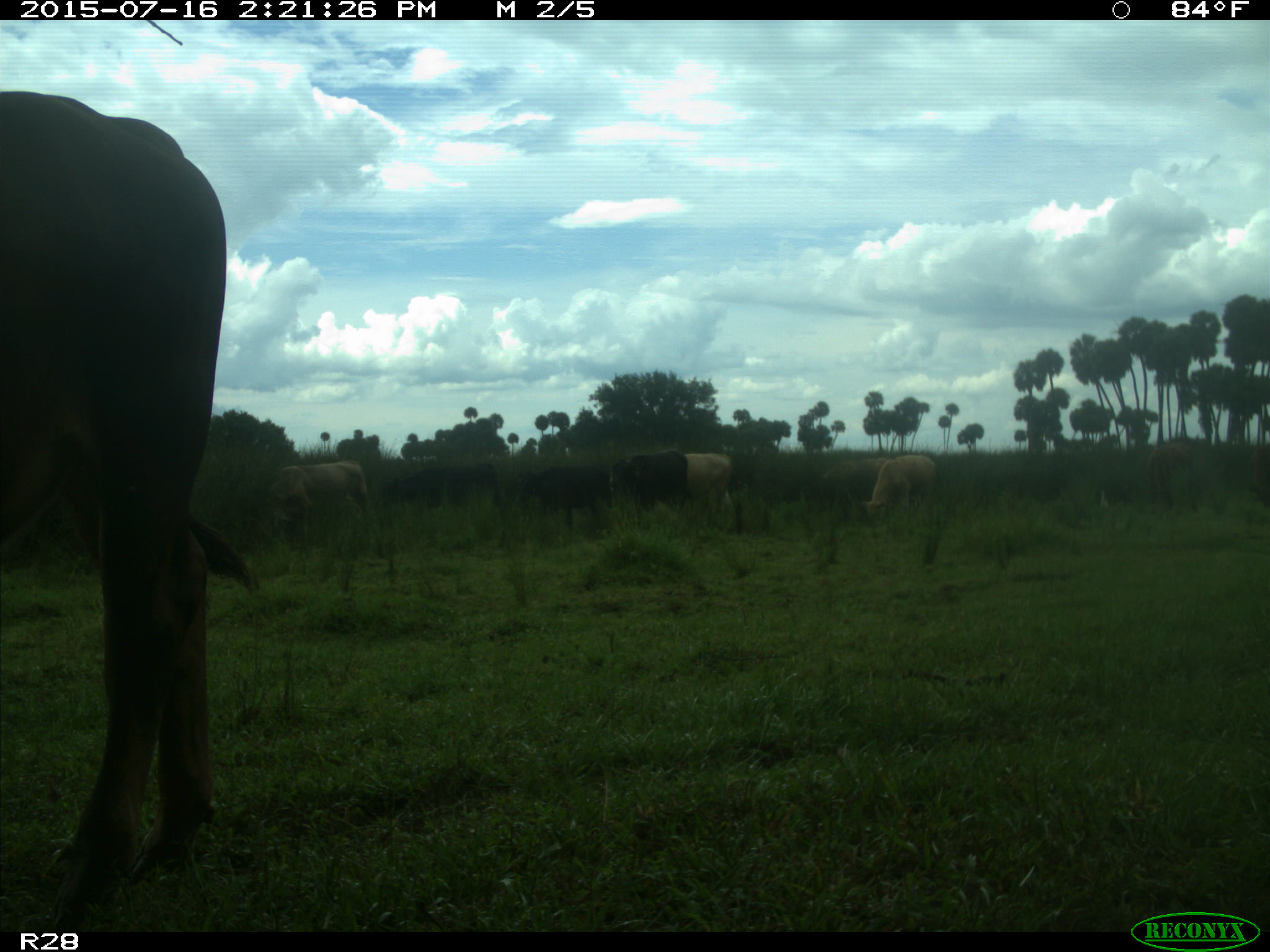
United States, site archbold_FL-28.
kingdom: Animalia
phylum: Chordata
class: Mammalia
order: Artiodactyla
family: Bovidae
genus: Bos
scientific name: Bos taurus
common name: domestic cow